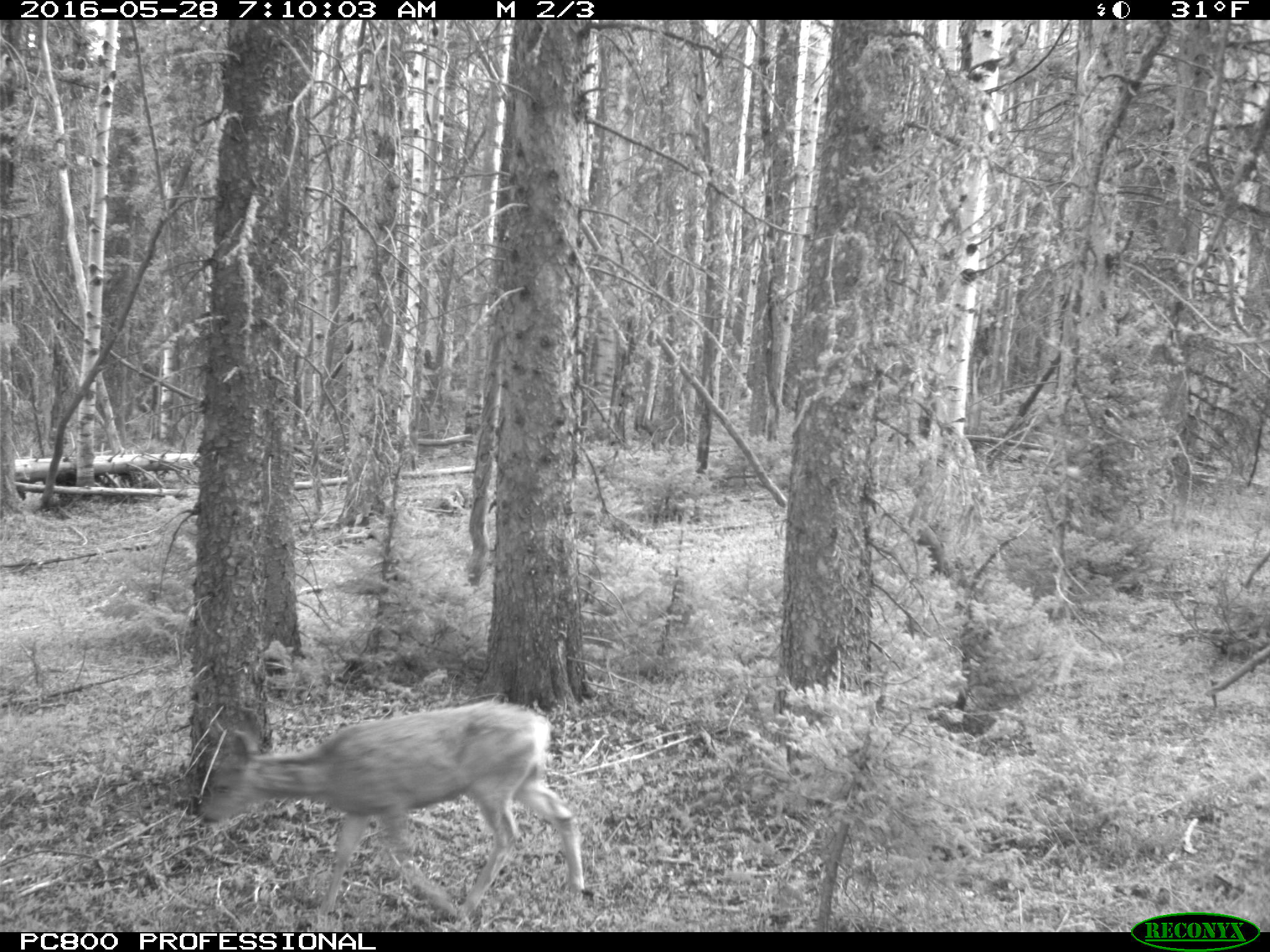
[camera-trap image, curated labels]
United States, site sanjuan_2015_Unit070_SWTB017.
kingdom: Animalia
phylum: Chordata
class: Mammalia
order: Artiodactyla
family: Cervidae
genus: Odocoileus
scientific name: Odocoileus hemionus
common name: mule deer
Odocoileus hemionus (mule deer).